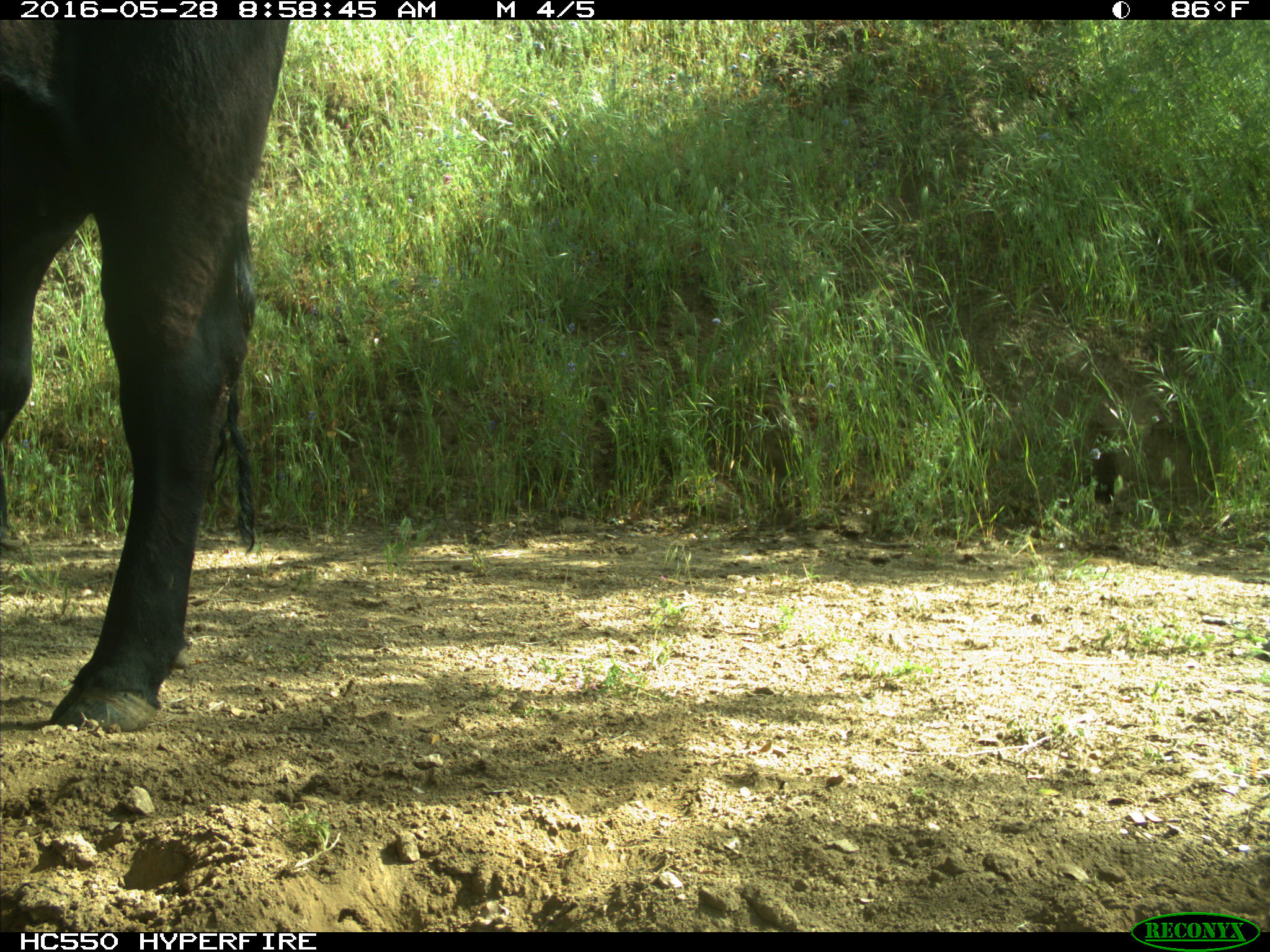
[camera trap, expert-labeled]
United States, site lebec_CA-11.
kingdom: Animalia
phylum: Chordata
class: Mammalia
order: Artiodactyla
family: Bovidae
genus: Bos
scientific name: Bos taurus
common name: domestic cow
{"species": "Bos taurus (domestic cow)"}